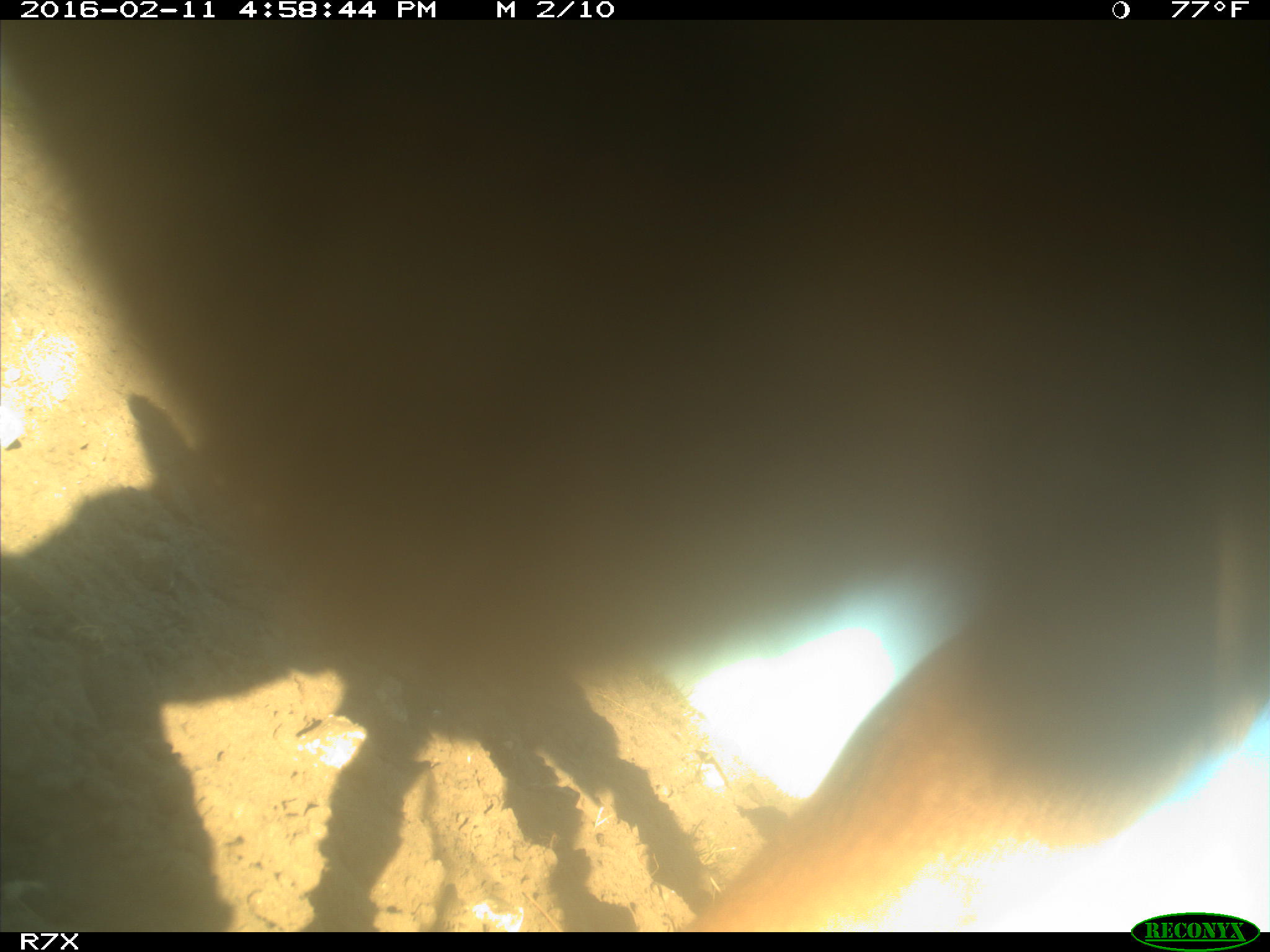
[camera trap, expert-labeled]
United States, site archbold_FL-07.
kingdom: Animalia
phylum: Chordata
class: Mammalia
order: Artiodactyla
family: Bovidae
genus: Bos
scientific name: Bos taurus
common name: domestic cow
Bos taurus (domestic cow).